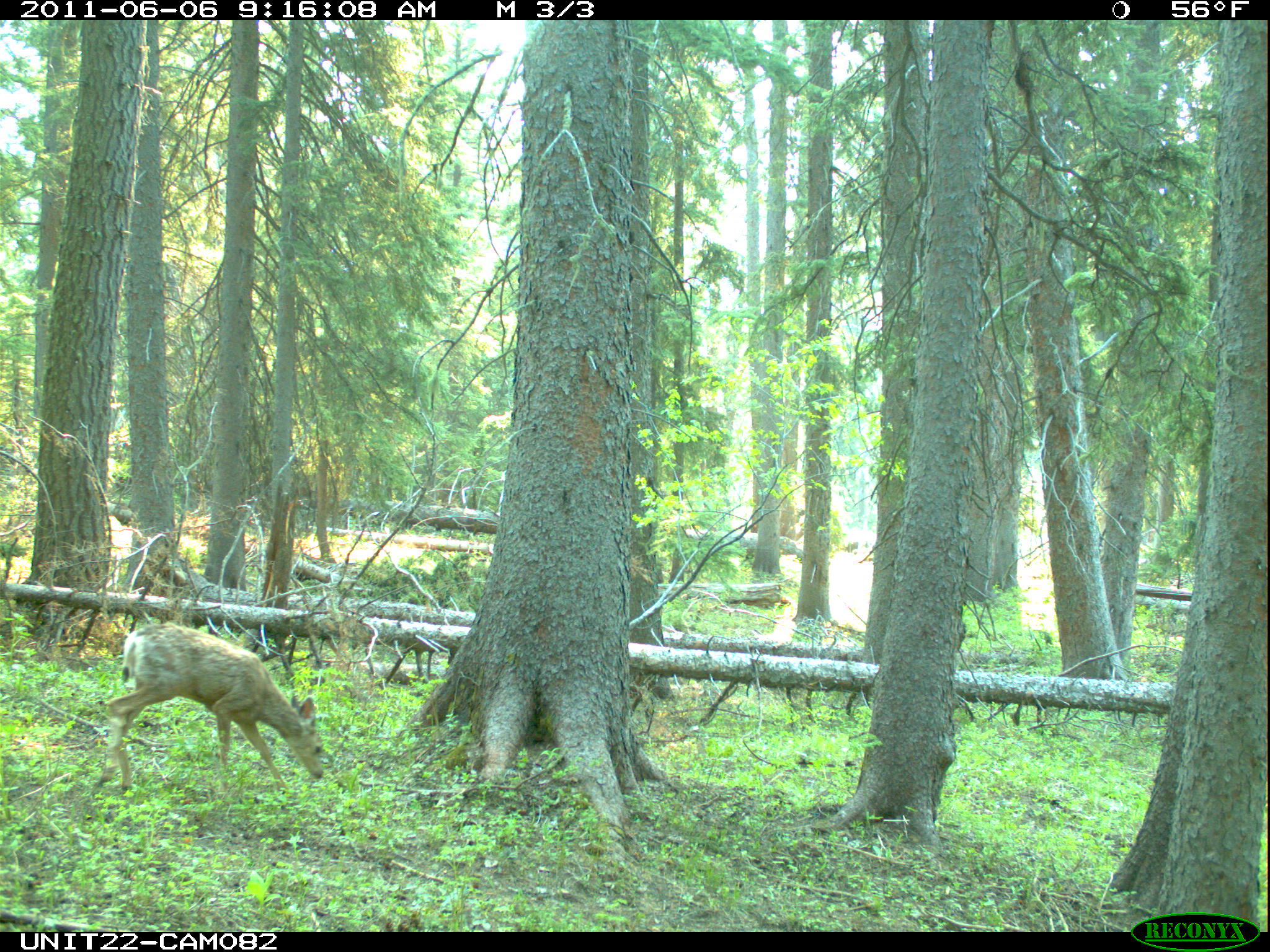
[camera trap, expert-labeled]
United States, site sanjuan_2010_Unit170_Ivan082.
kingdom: Animalia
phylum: Chordata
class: Mammalia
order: Artiodactyla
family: Cervidae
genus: Odocoileus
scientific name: Odocoileus hemionus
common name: mule deer